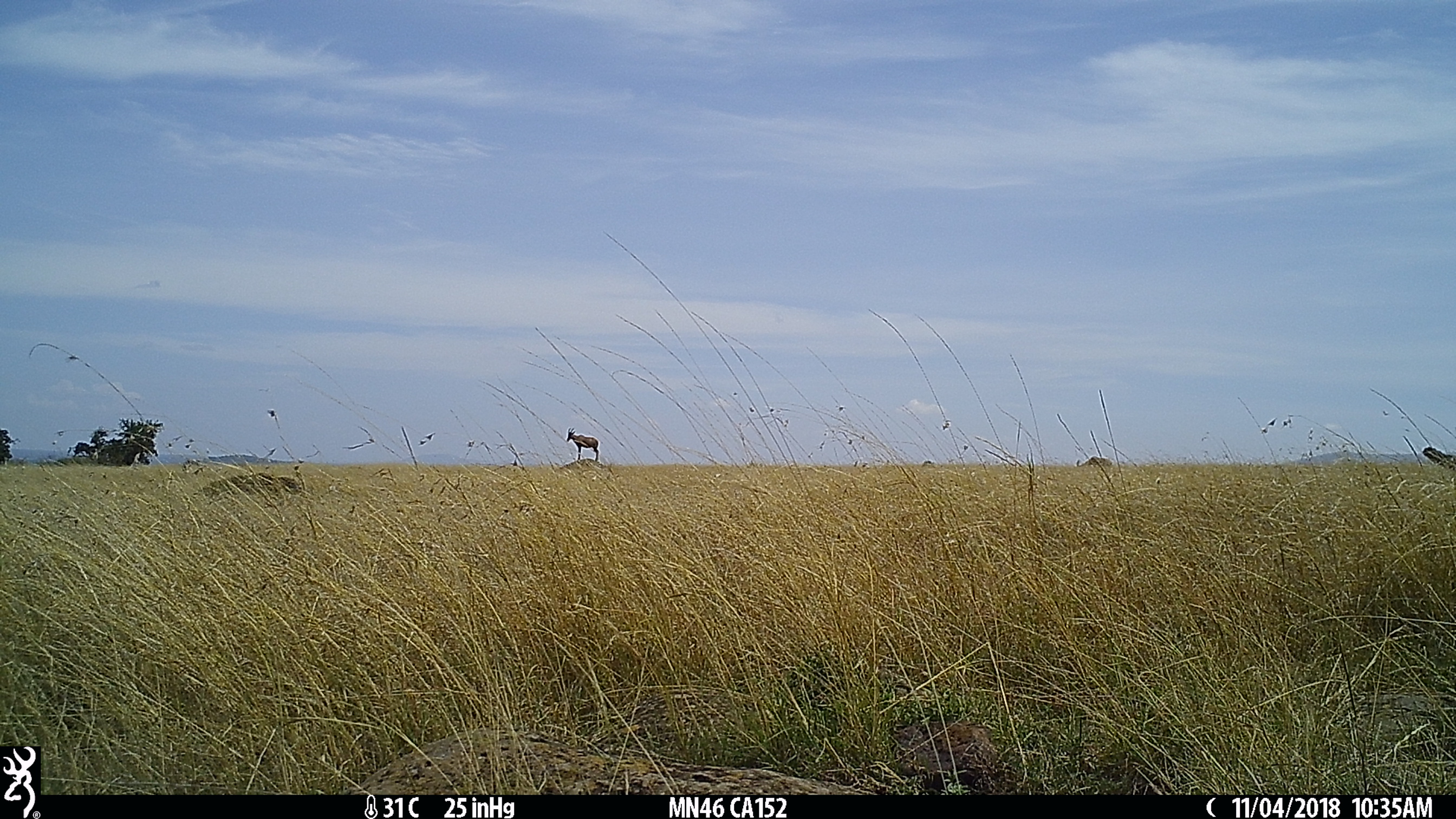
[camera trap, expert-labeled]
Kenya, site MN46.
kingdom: Animalia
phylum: Chordata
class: Mammalia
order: Artiodactyla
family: Bovidae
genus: Damaliscus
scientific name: Damaliscus lunatus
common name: topi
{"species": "topi (Damaliscus lunatus)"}